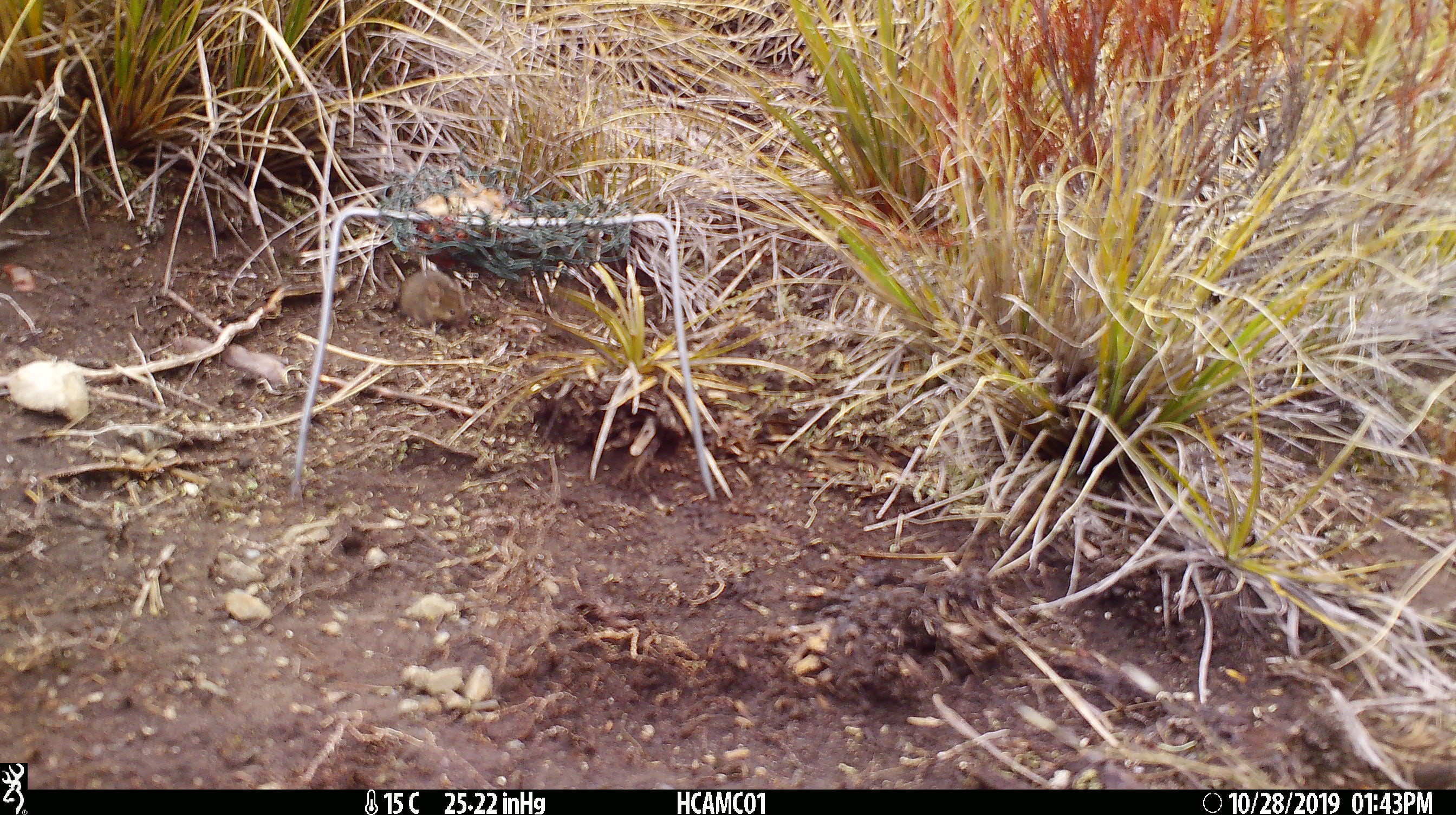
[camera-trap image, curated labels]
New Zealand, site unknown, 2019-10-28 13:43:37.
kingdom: Animalia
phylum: Chordata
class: Mammalia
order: Rodentia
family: Muridae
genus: Mus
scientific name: Mus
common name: mouse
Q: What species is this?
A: Mouse (Mus).